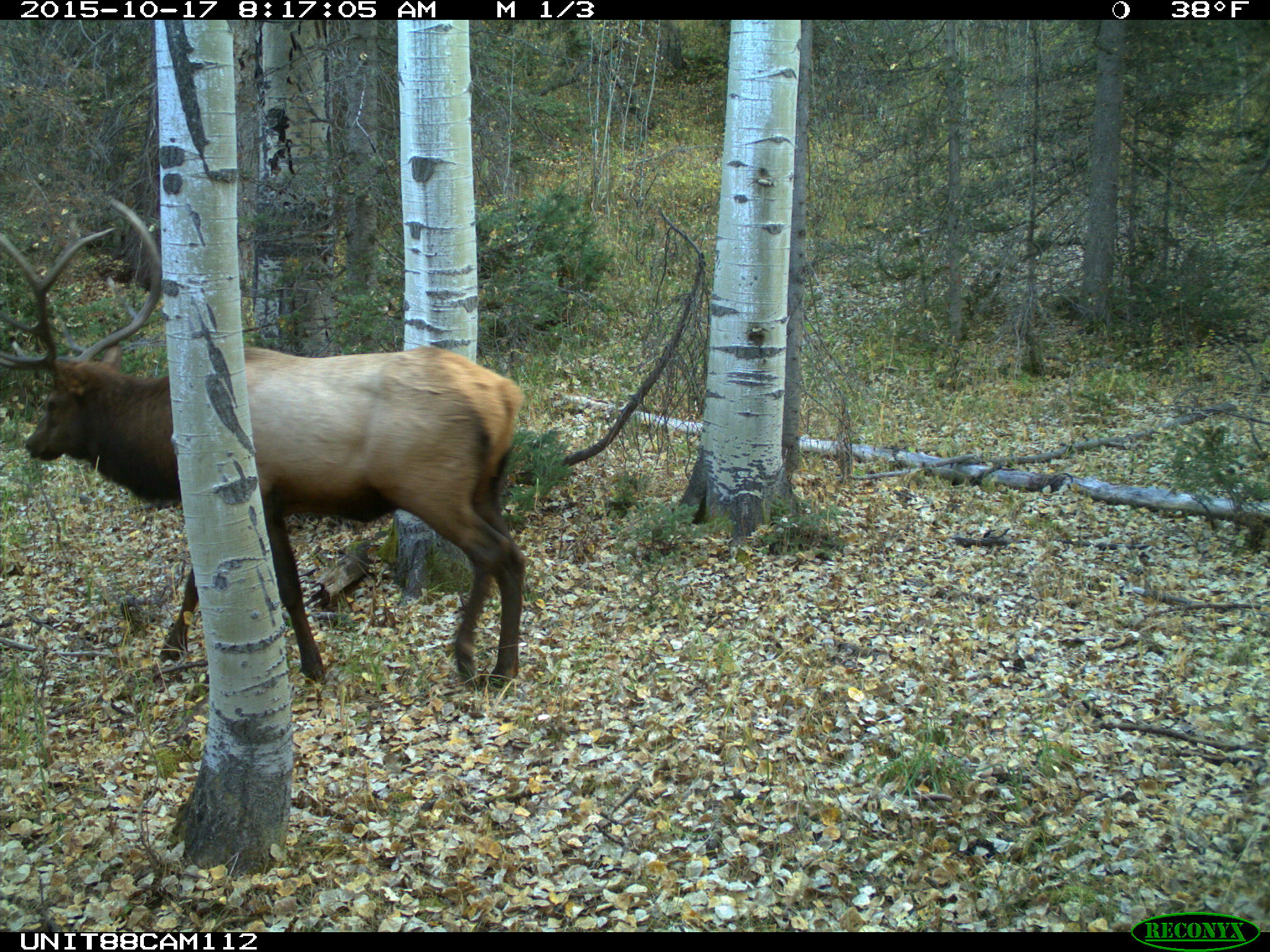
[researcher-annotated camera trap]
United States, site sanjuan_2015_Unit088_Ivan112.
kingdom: Animalia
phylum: Chordata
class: Mammalia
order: Artiodactyla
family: Cervidae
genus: Cervus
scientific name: Cervus elaphus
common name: red deer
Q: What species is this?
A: Cervus elaphus (red deer).